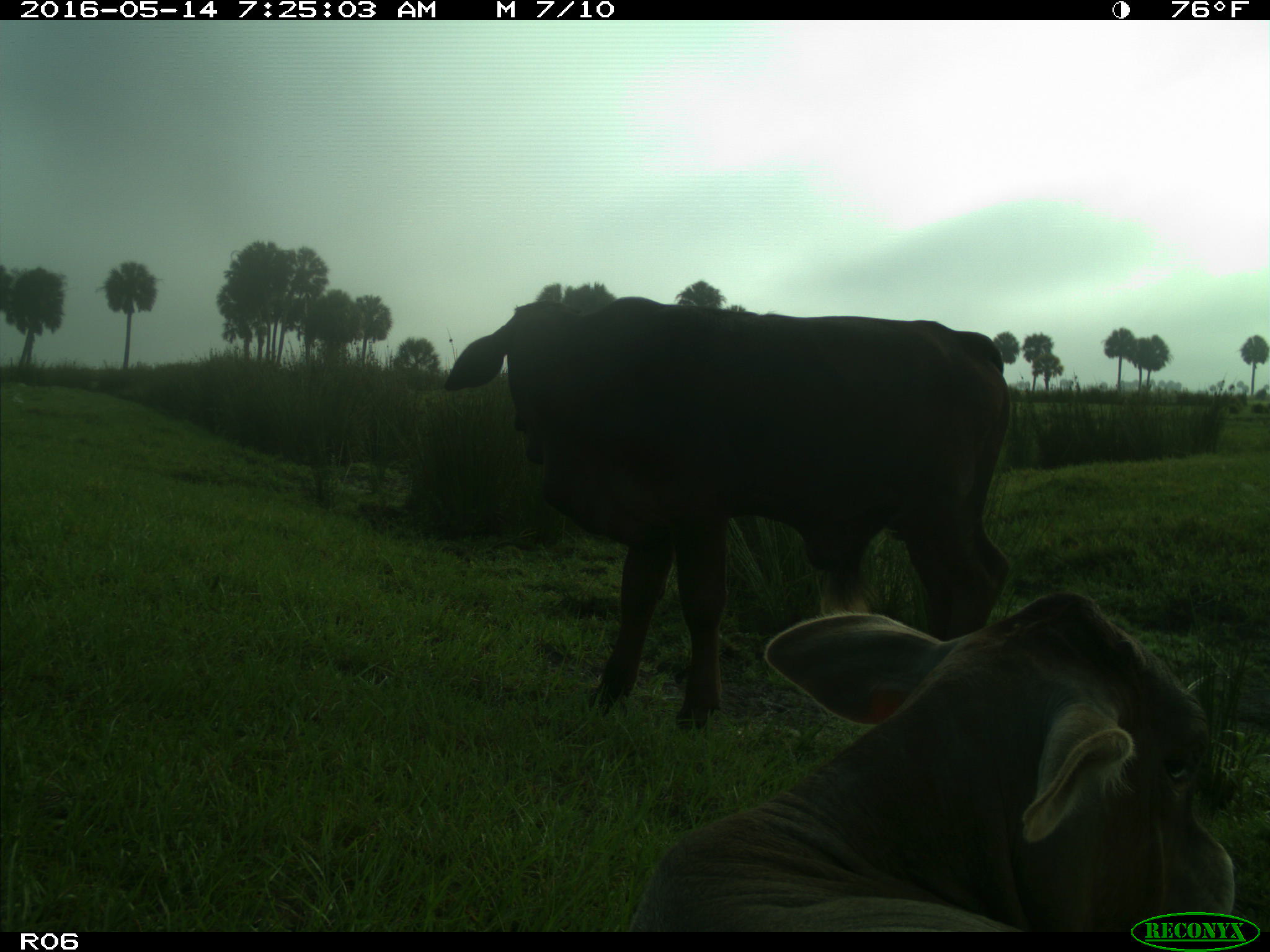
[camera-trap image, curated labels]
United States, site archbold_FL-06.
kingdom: Animalia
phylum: Chordata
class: Mammalia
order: Artiodactyla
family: Bovidae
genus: Bos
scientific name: Bos taurus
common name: domestic cow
Bos taurus (domestic cow).